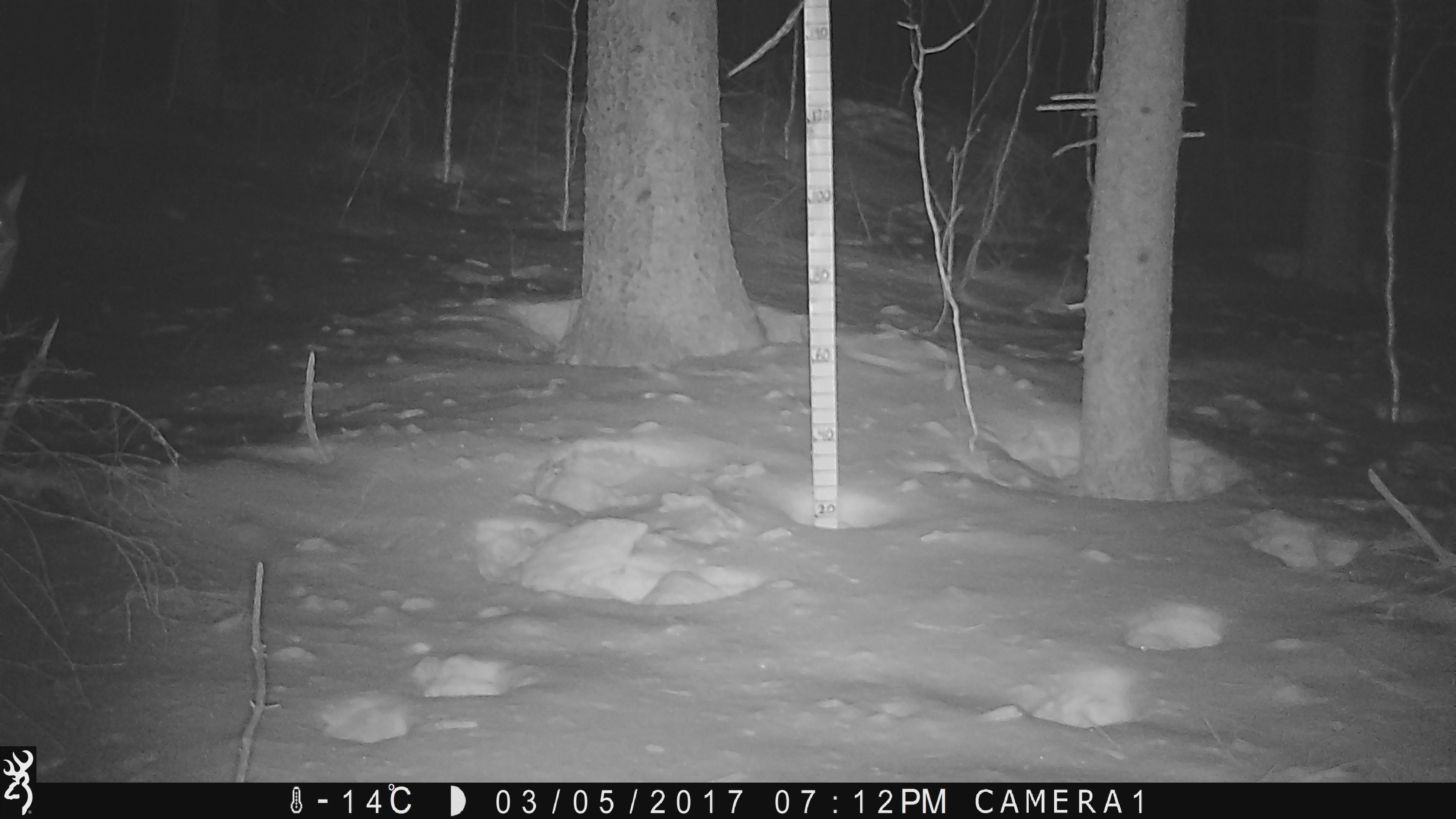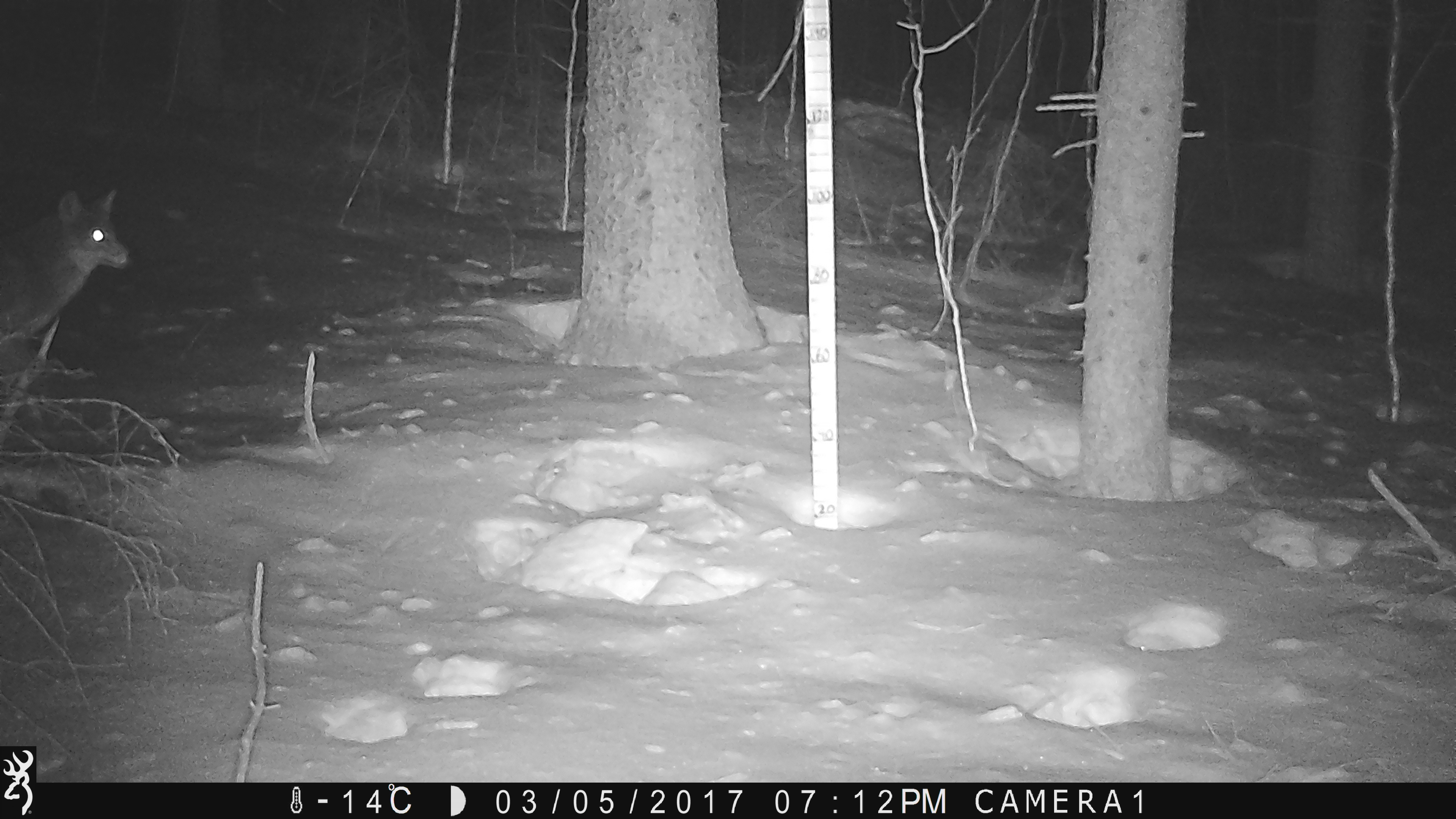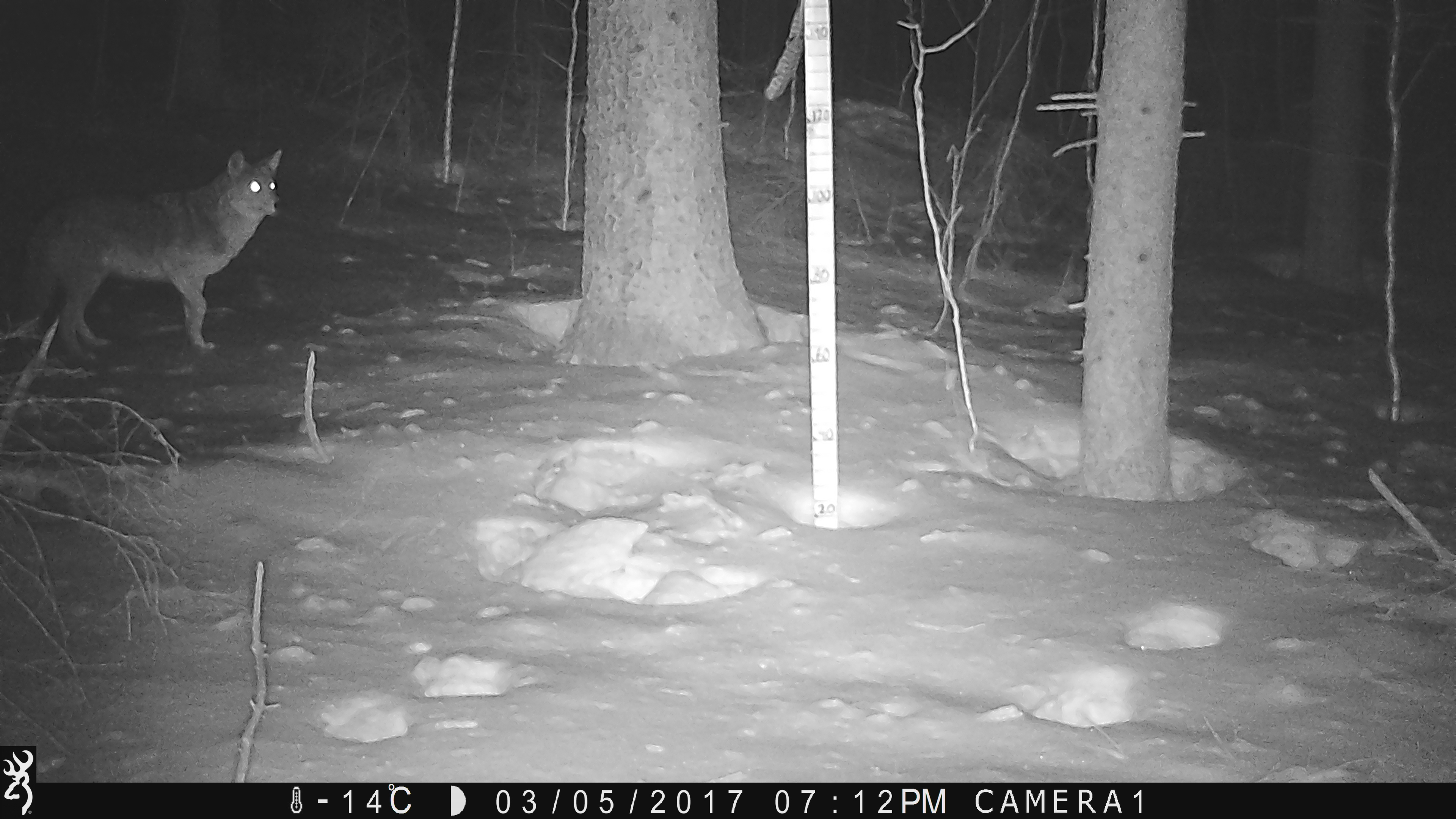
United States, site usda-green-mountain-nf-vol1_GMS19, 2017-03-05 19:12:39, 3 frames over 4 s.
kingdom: Animalia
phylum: Chordata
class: Mammalia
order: Carnivora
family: Canidae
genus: Canis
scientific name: Canis latrans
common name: coyote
Coyote (Canis latrans).